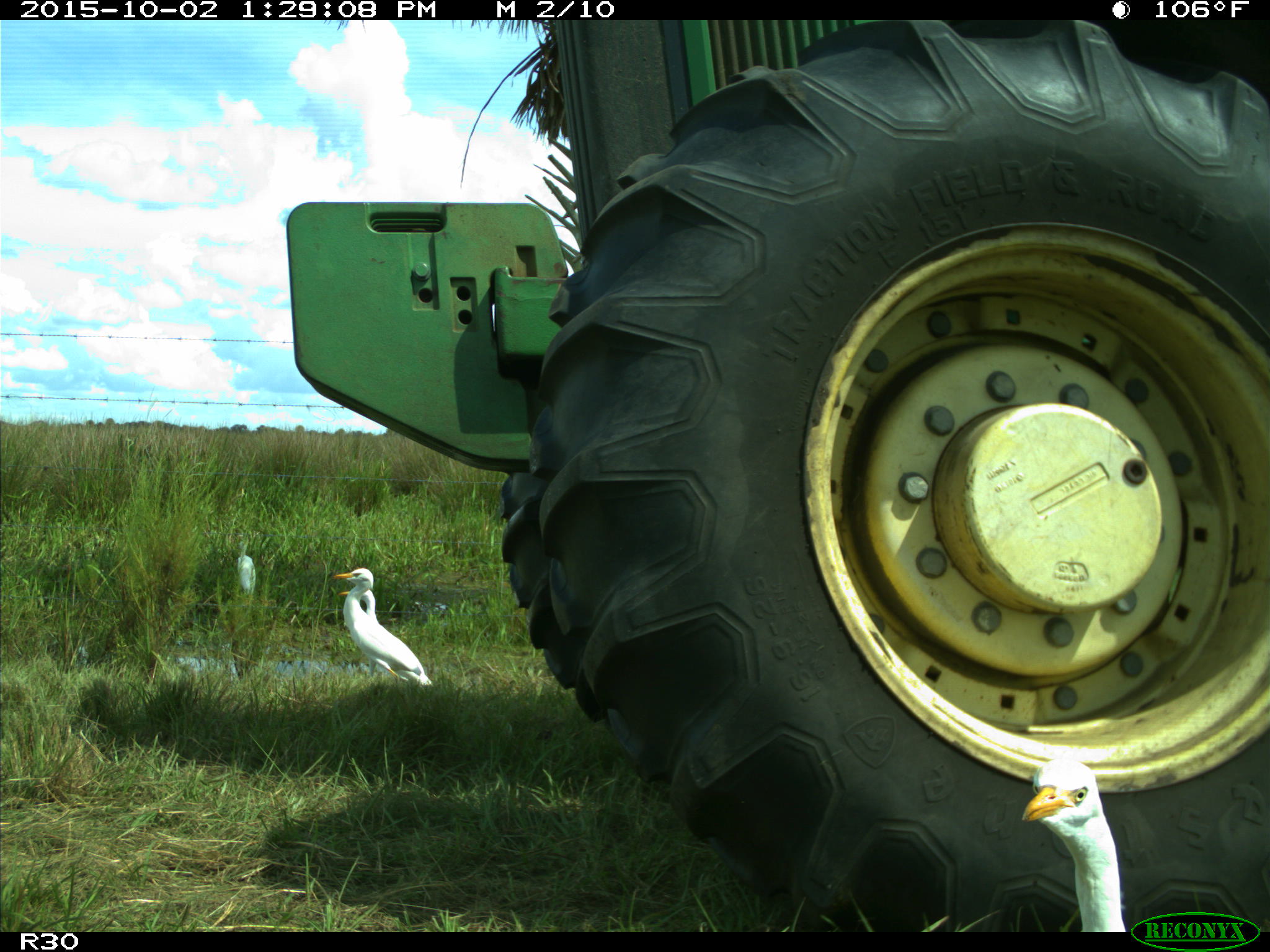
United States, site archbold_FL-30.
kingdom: Animalia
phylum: Chordata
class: Aves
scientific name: Aves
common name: birds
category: unidentified bird